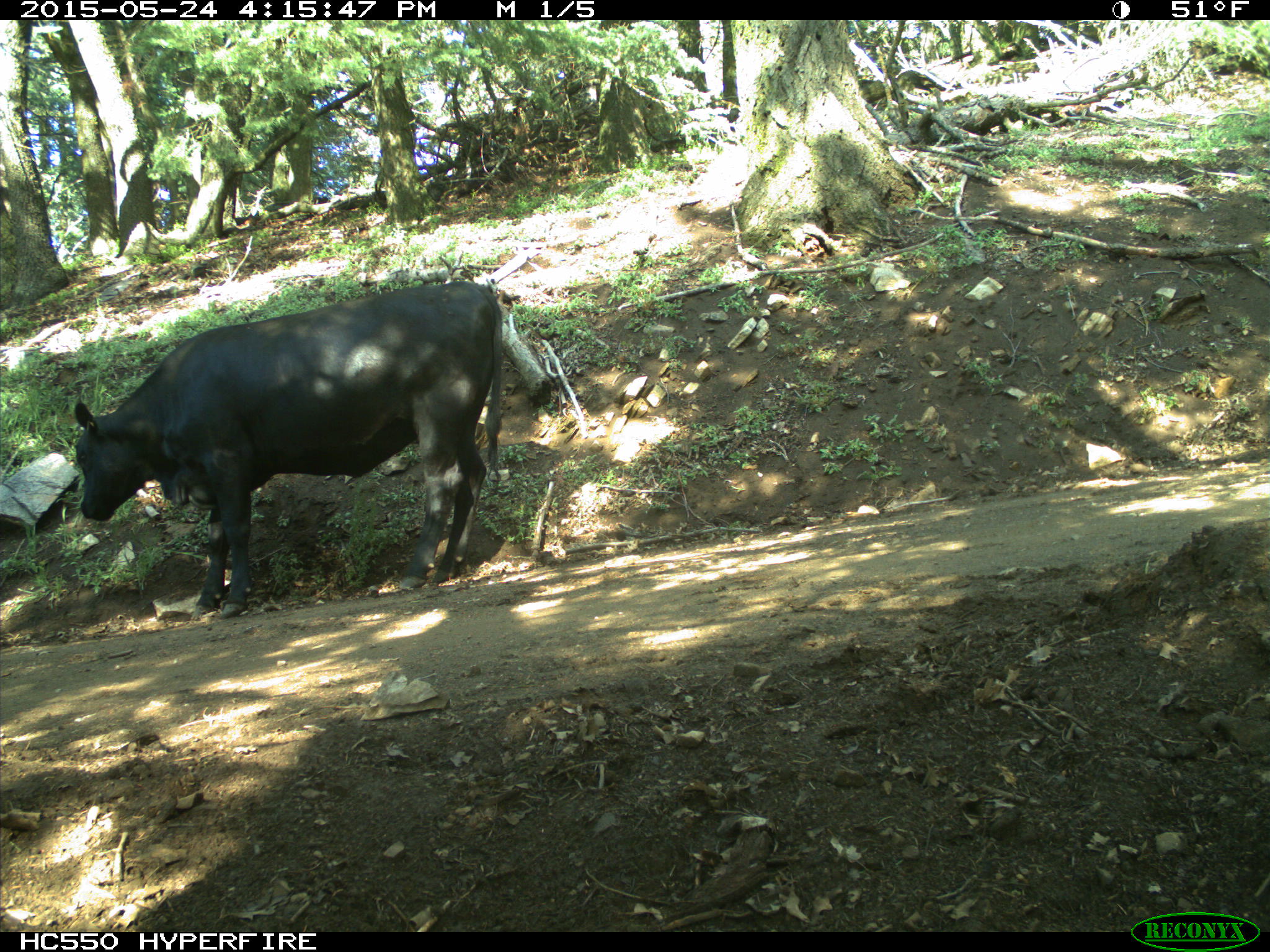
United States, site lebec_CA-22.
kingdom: Animalia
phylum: Chordata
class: Mammalia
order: Artiodactyla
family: Bovidae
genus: Bos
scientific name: Bos taurus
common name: domestic cow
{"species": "Bos taurus (domestic cow)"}